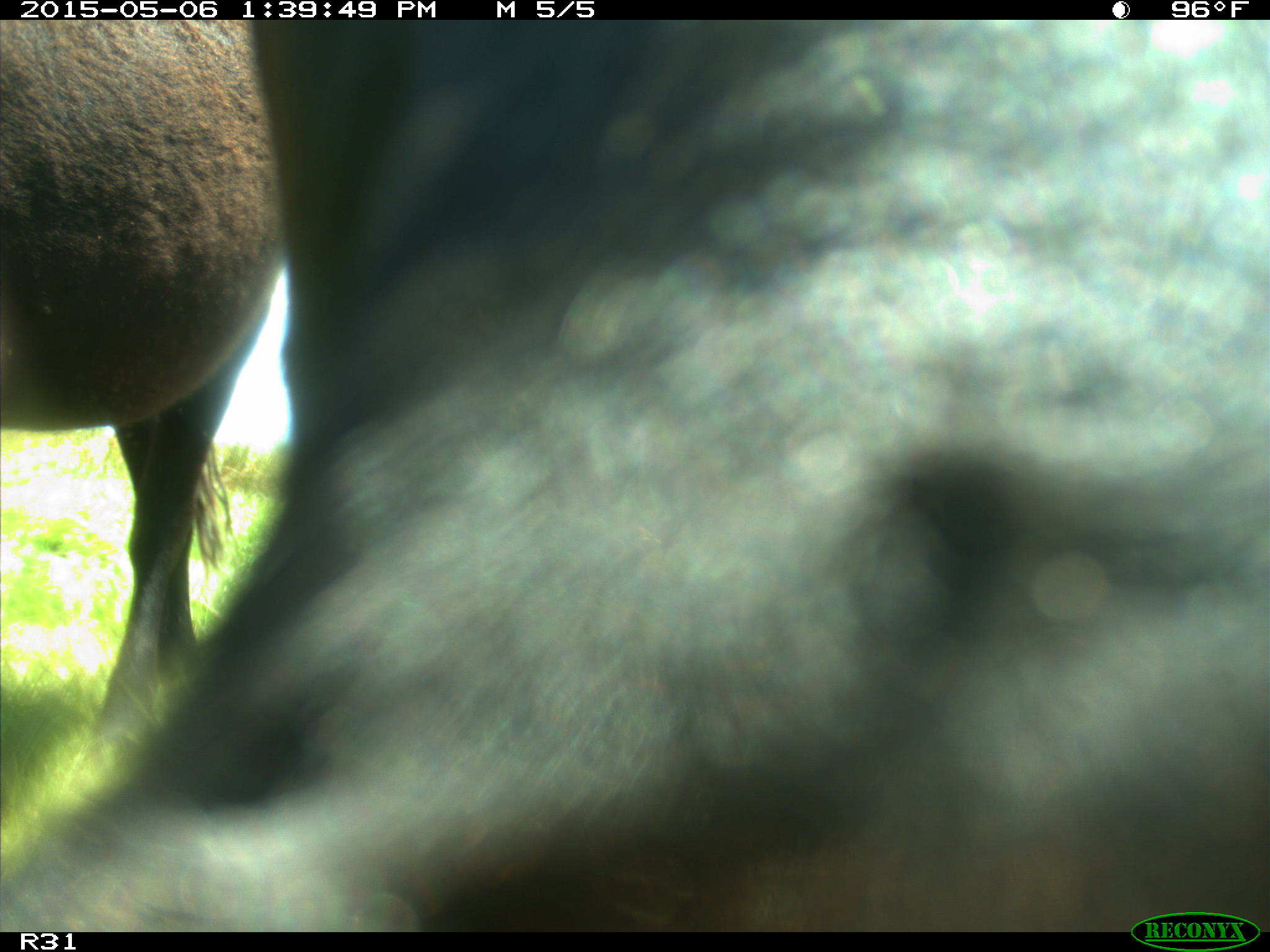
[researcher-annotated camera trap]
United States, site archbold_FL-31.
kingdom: Animalia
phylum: Chordata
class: Mammalia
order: Artiodactyla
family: Bovidae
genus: Bos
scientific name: Bos taurus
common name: domestic cow